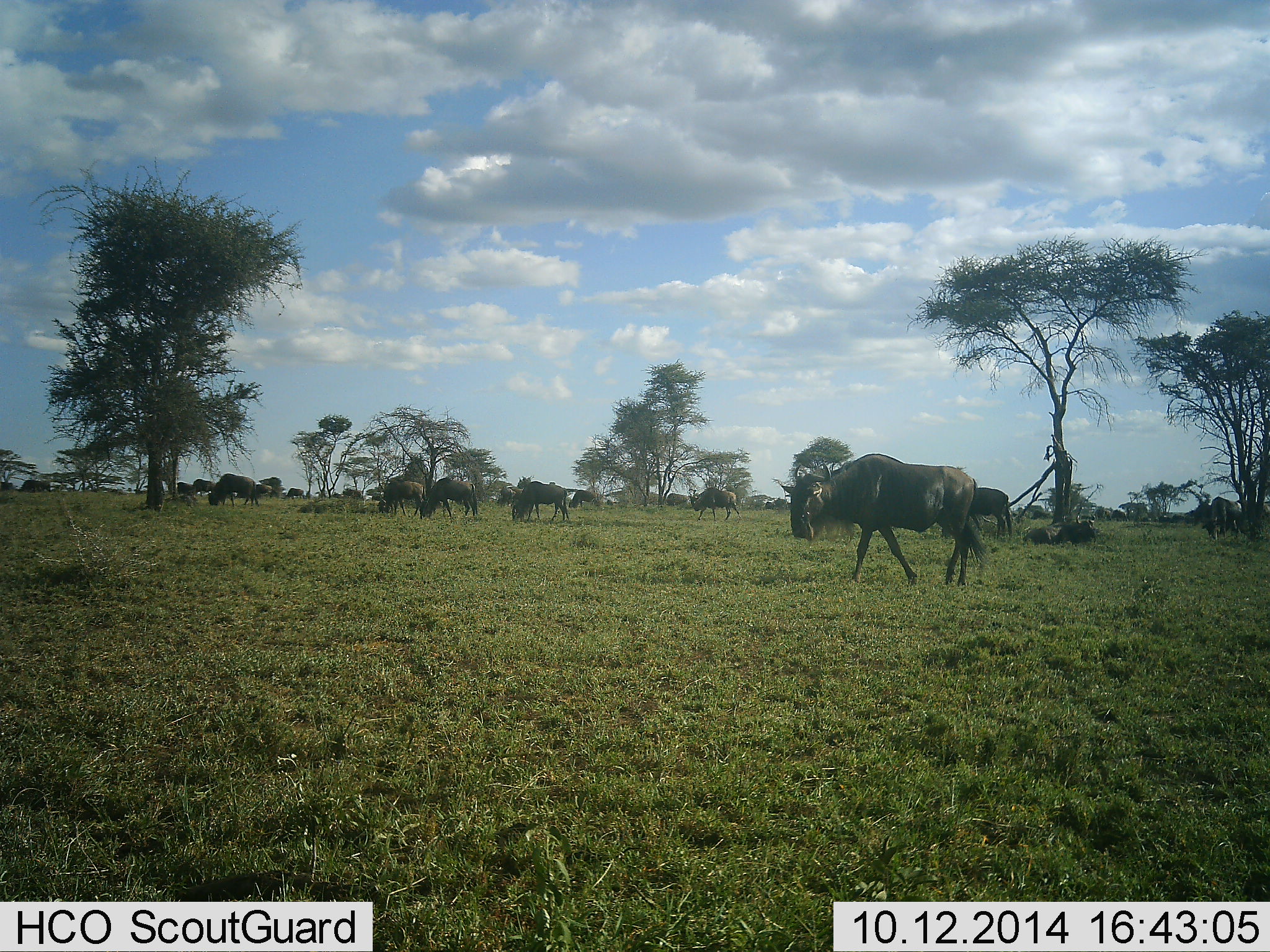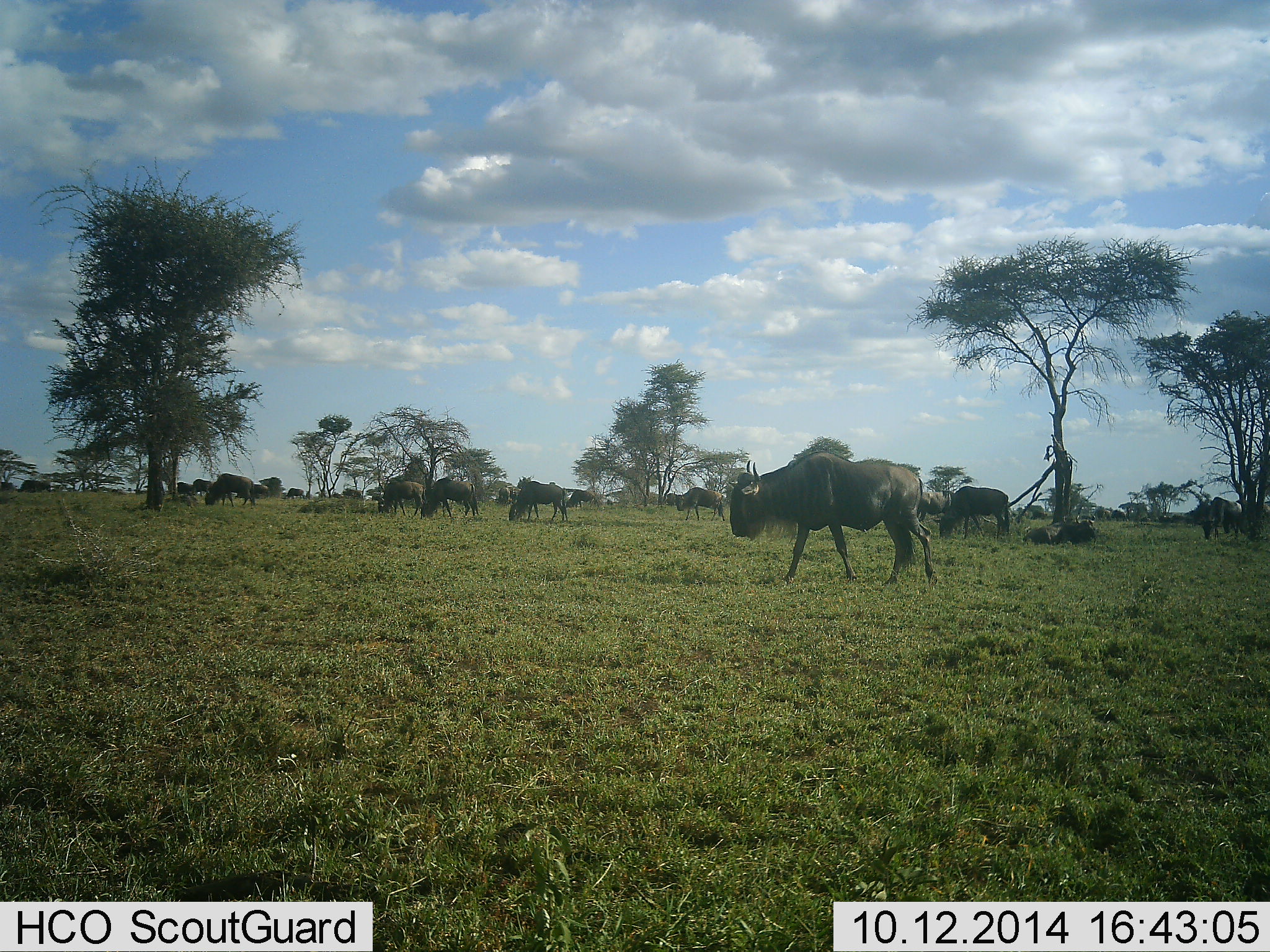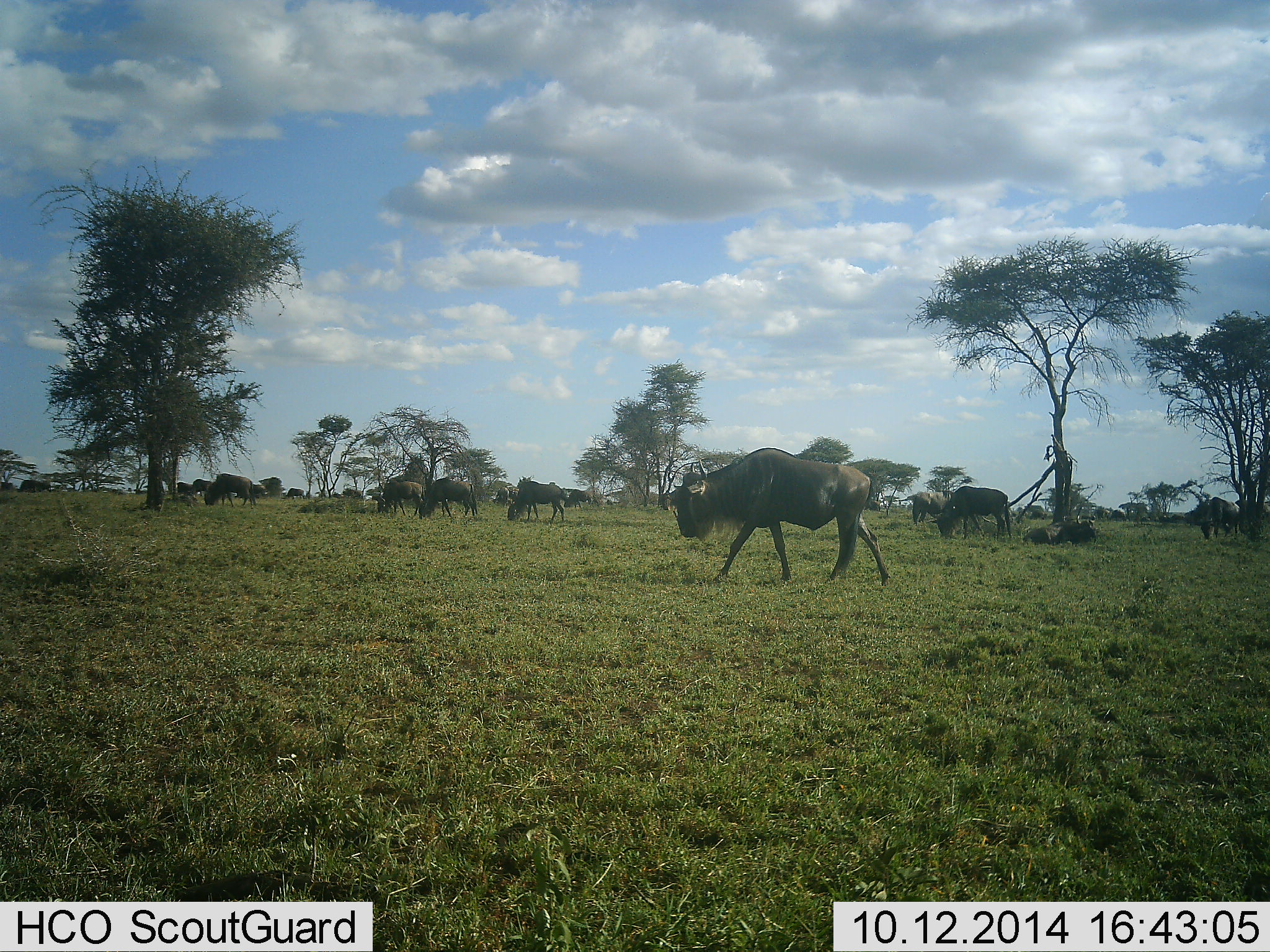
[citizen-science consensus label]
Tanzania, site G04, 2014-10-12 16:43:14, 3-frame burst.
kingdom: Animalia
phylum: Chordata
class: Mammalia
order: Artiodactyla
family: Bovidae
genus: Connochaetes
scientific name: Connochaetes taurinus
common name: blue wildebeest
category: wildebeest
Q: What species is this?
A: Wildebeest (blue wildebeest) (Connochaetes taurinus).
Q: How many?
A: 11-50.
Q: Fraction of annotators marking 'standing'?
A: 40%.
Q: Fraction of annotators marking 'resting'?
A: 0%.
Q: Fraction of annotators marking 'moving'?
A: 90%.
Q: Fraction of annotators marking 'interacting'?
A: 0%.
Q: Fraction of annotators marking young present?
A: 0%.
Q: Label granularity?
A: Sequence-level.